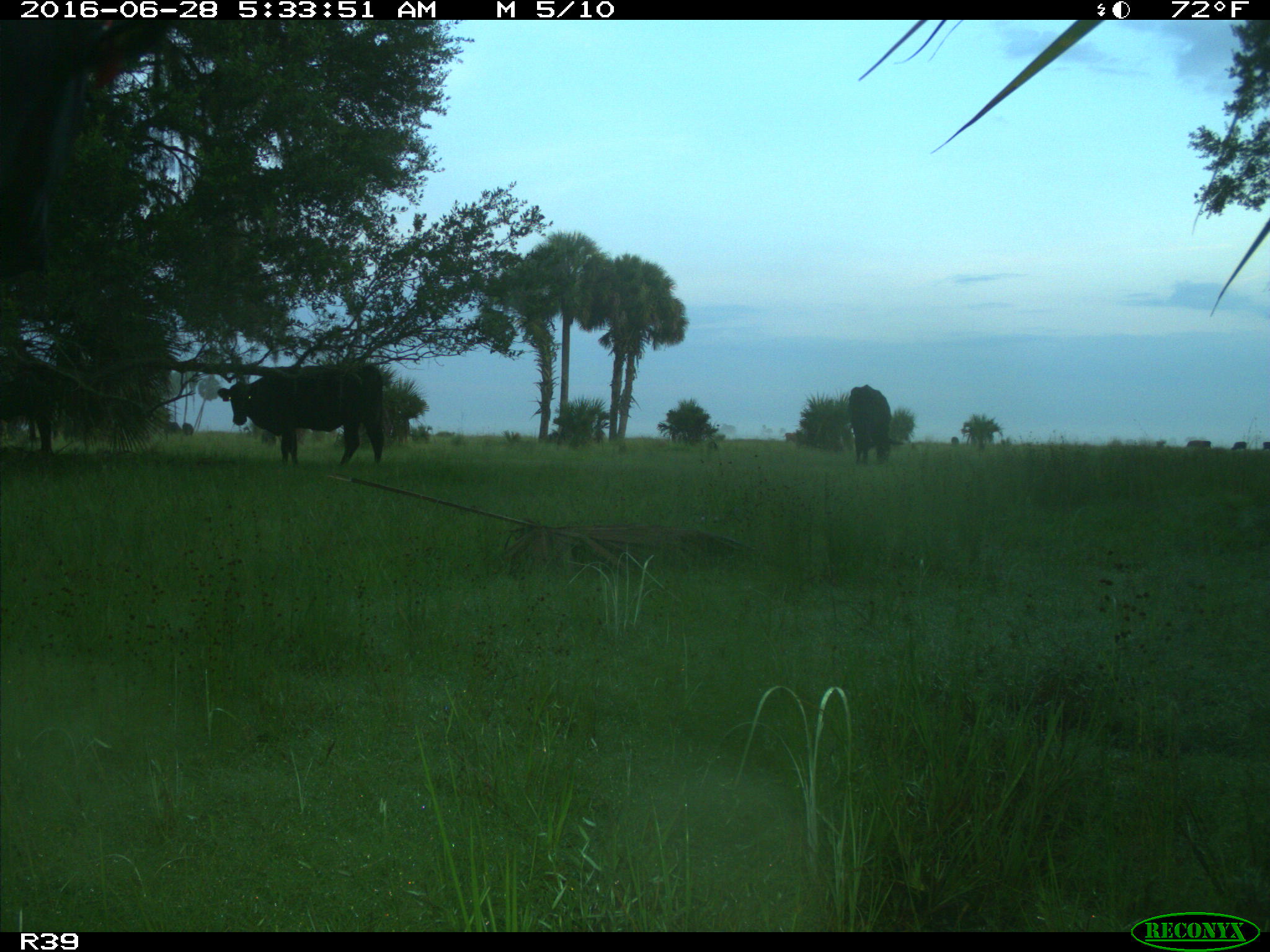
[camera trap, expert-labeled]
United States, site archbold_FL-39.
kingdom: Animalia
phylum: Chordata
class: Mammalia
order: Artiodactyla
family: Bovidae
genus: Bos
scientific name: Bos taurus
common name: domestic cow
Bos taurus (domestic cow).